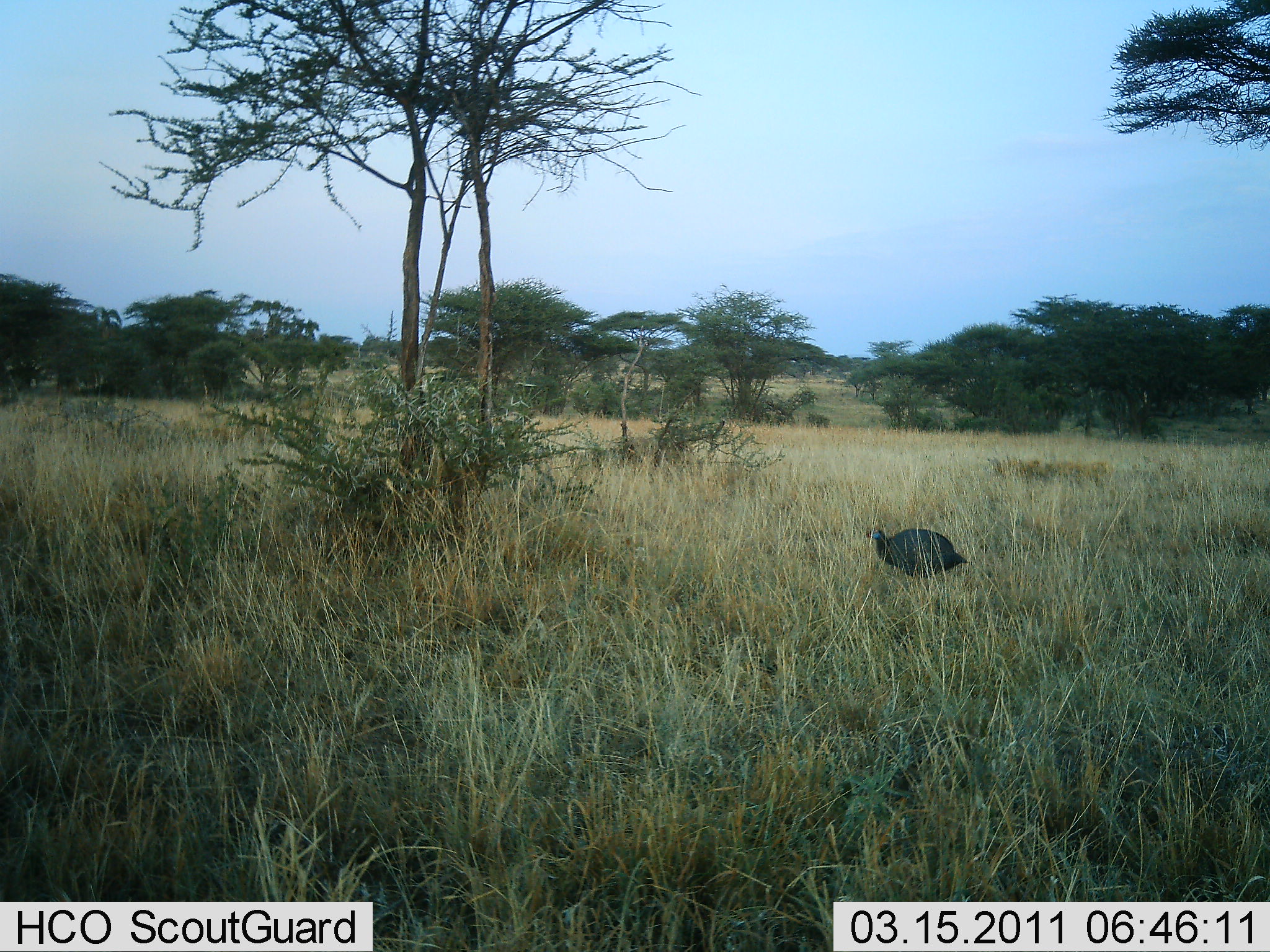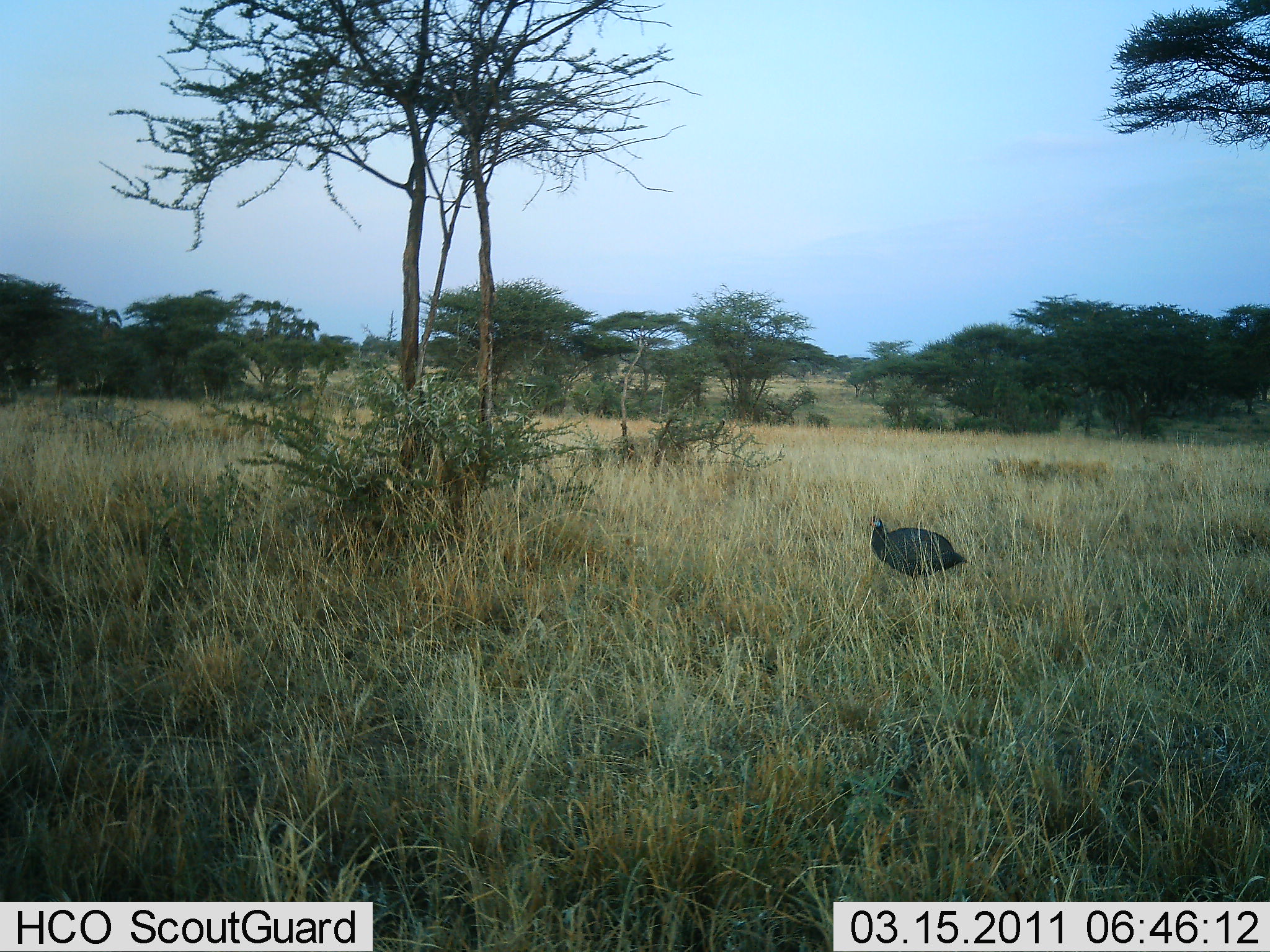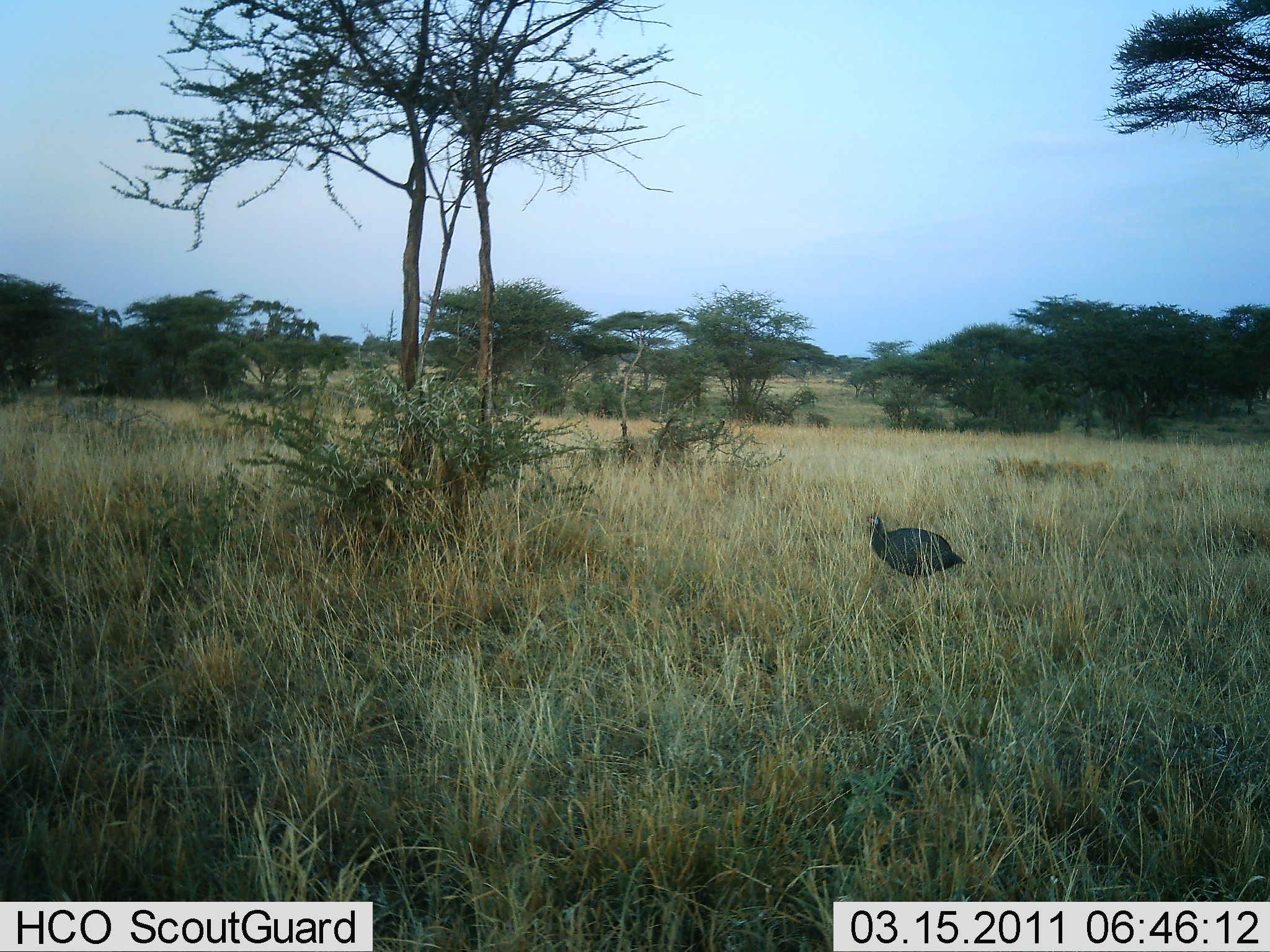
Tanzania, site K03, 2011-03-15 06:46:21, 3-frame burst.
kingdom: Animalia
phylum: Chordata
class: Aves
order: Galliformes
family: Numididae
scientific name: Numididae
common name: guinea fowl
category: guineafowl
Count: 1.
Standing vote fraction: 93%.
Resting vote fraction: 0%.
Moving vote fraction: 7%.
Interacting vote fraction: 0%.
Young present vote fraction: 0%.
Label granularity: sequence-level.